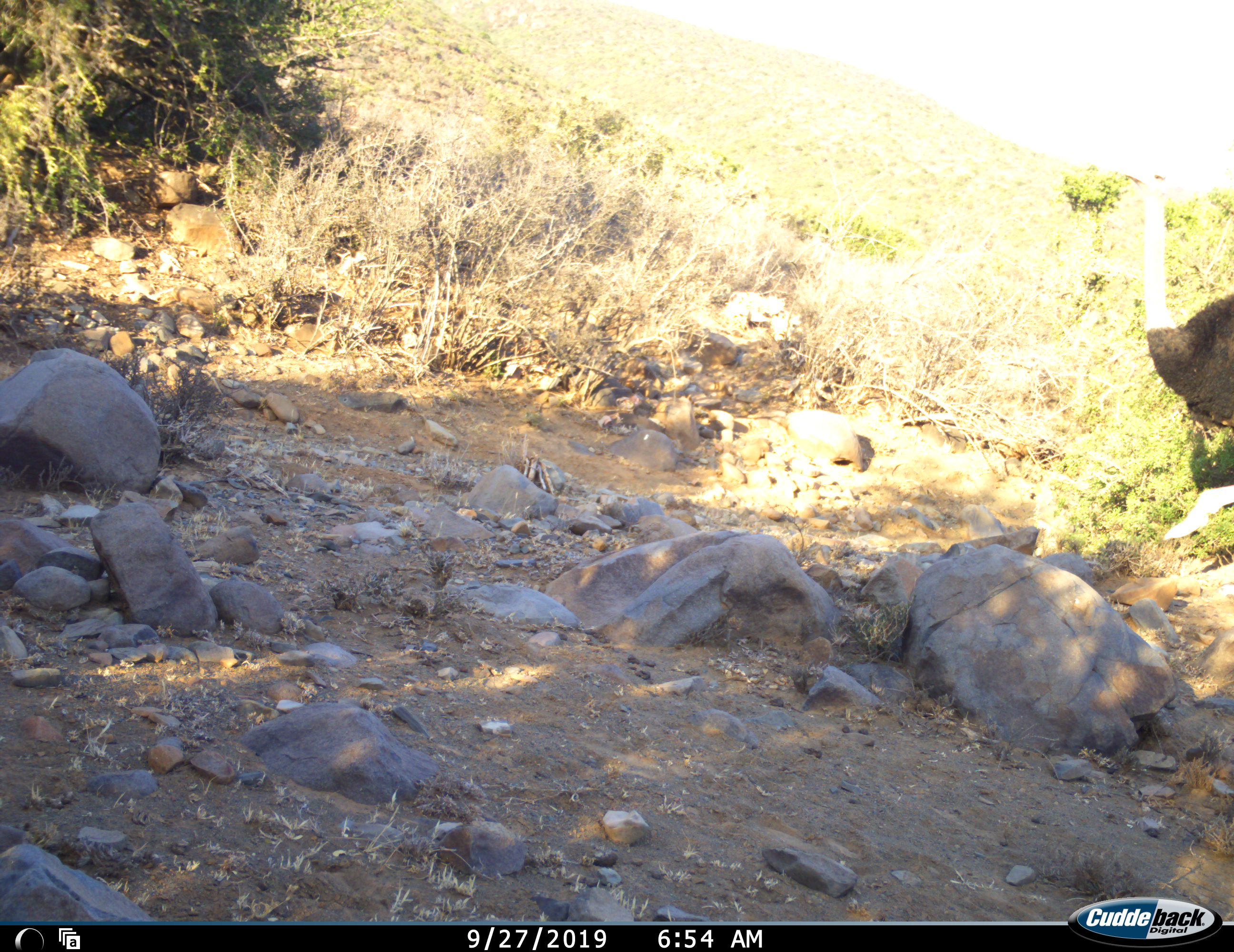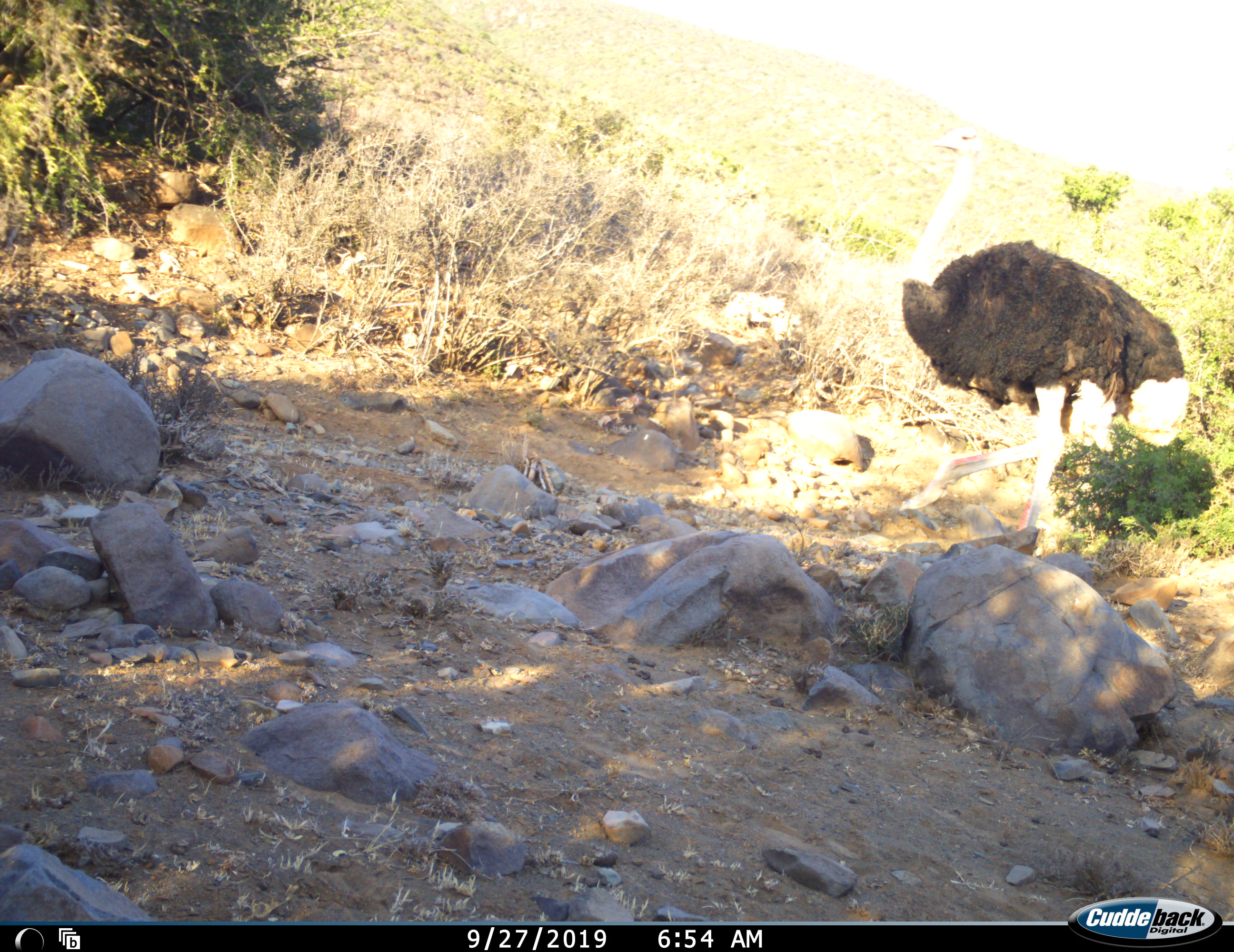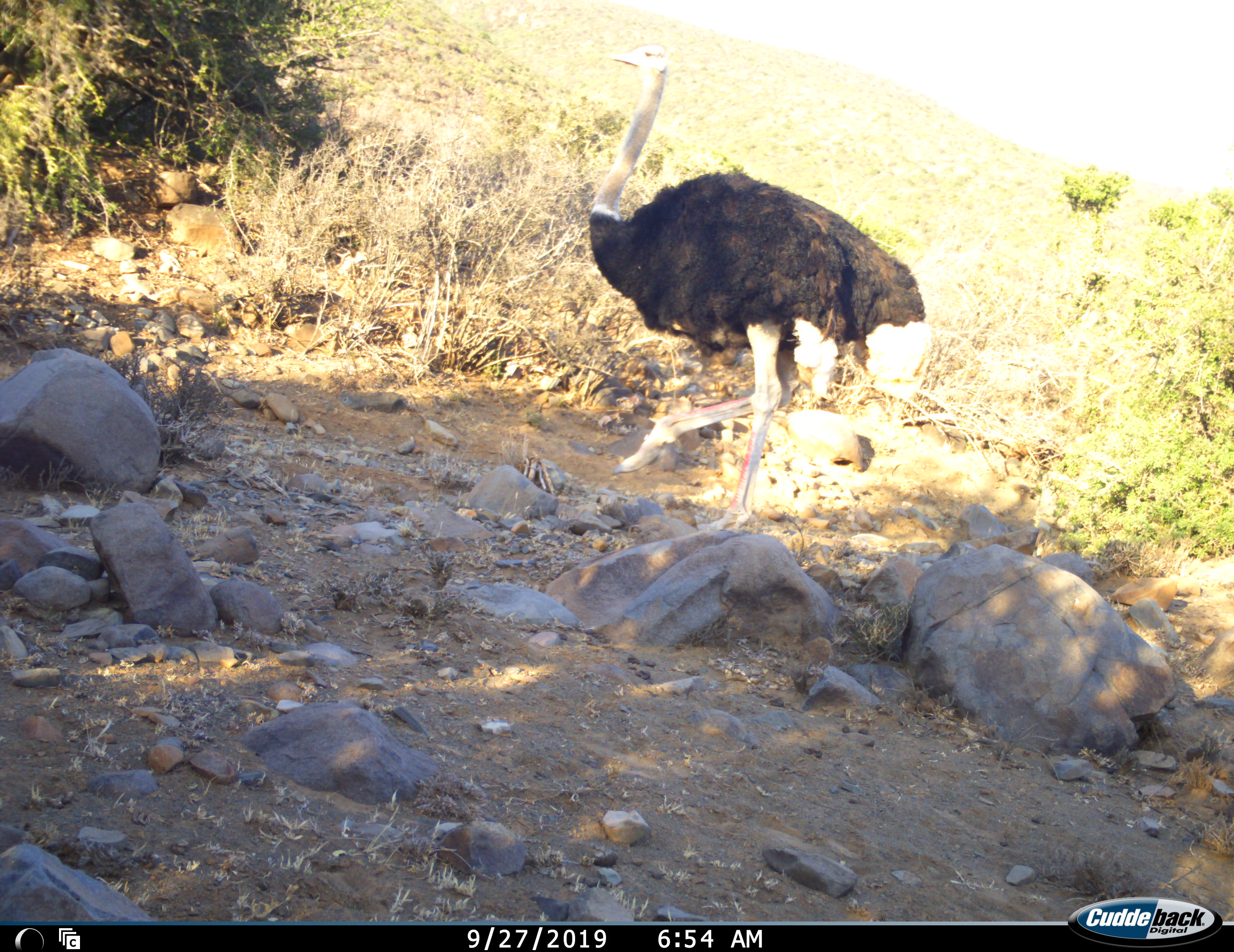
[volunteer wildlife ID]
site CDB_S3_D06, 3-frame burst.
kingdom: Animalia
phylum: Chordata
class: Aves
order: Struthioniformes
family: Struthionidae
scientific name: Struthionidae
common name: ostrich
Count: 1.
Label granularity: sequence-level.